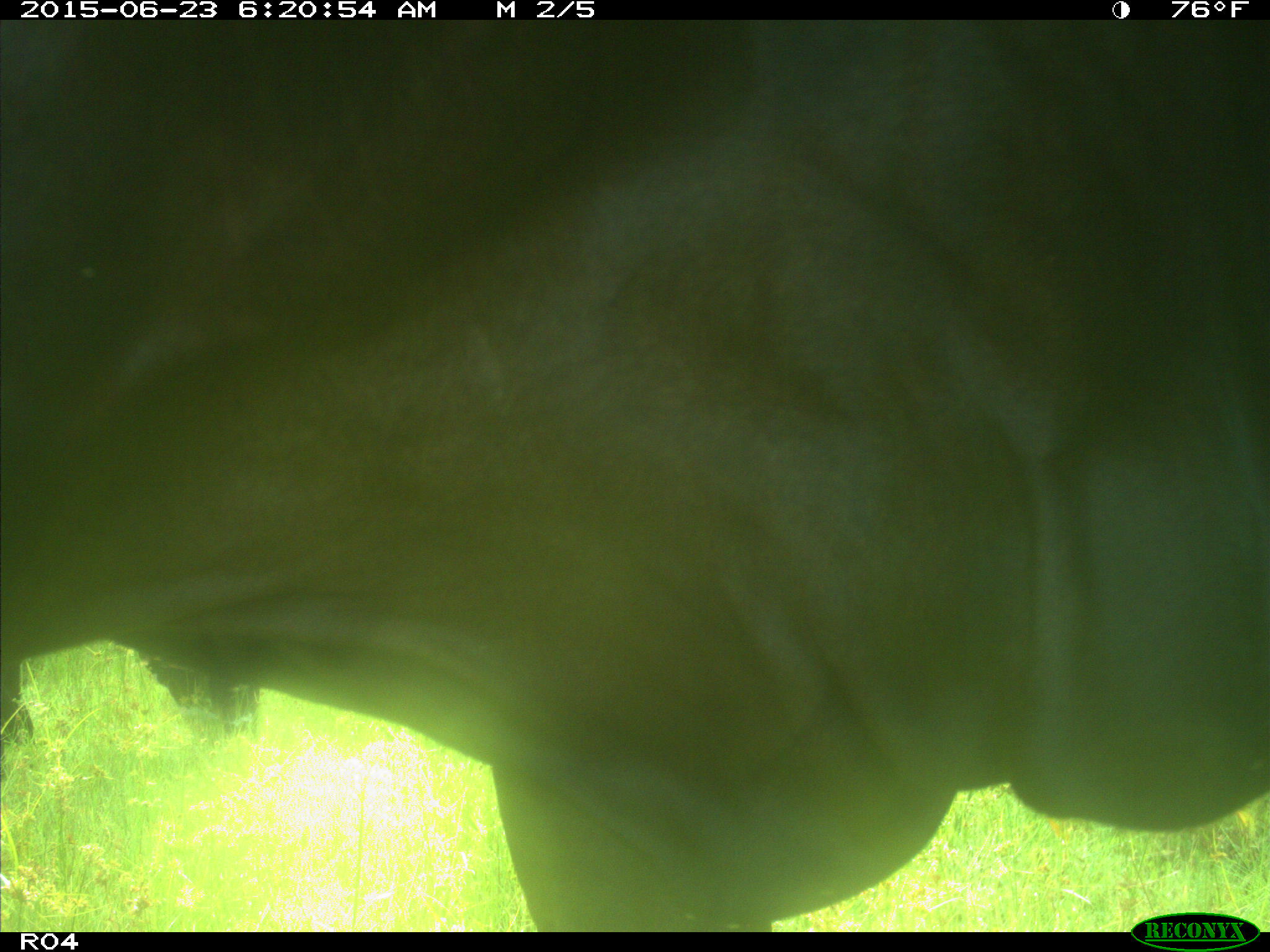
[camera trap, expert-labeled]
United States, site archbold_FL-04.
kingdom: Animalia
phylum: Chordata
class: Mammalia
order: Artiodactyla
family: Bovidae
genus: Bos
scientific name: Bos taurus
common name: domestic cow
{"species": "Bos taurus (domestic cow)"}